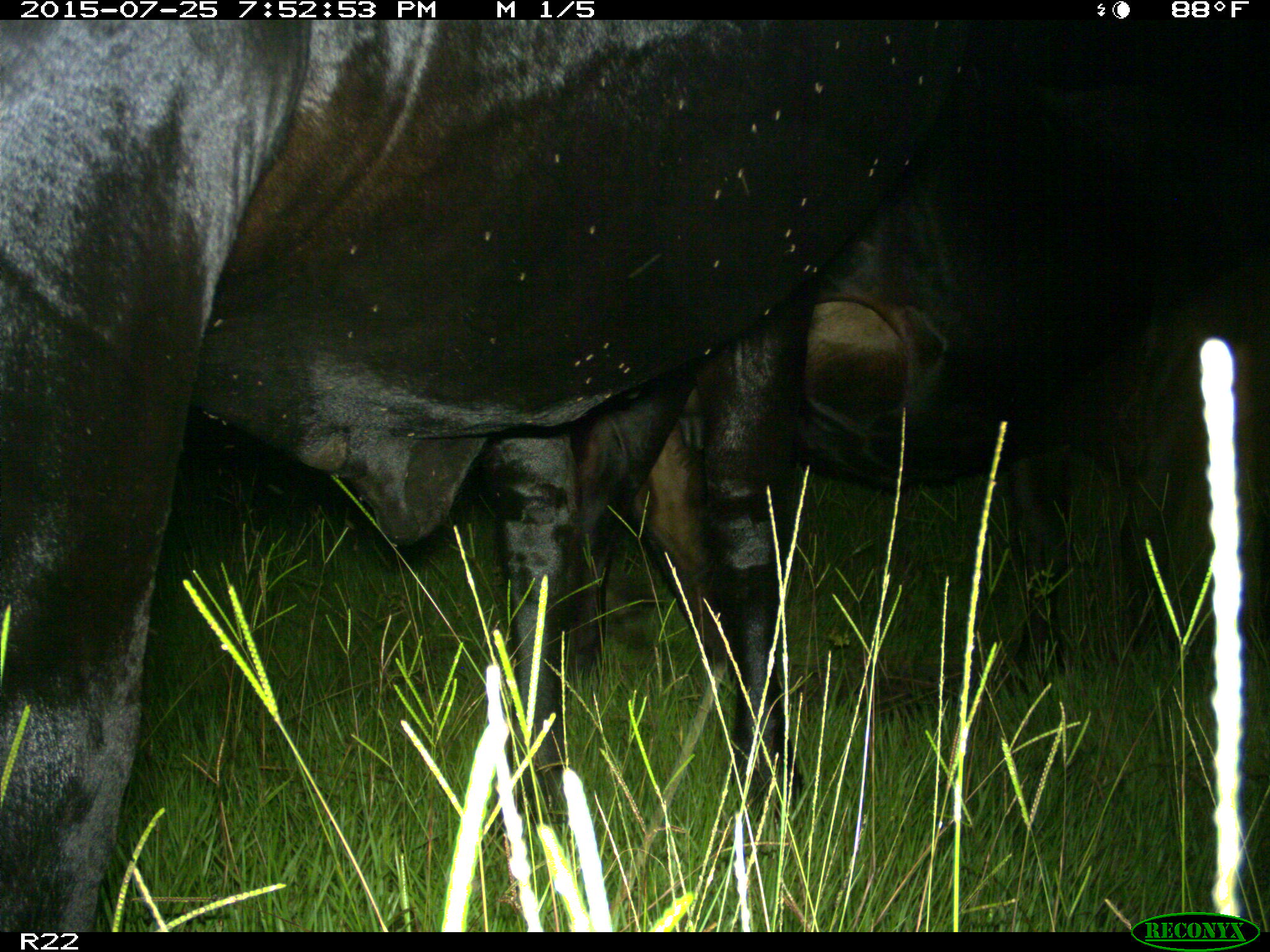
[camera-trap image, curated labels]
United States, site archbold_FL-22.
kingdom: Animalia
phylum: Chordata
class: Mammalia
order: Artiodactyla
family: Bovidae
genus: Bos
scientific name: Bos taurus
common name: domestic cow